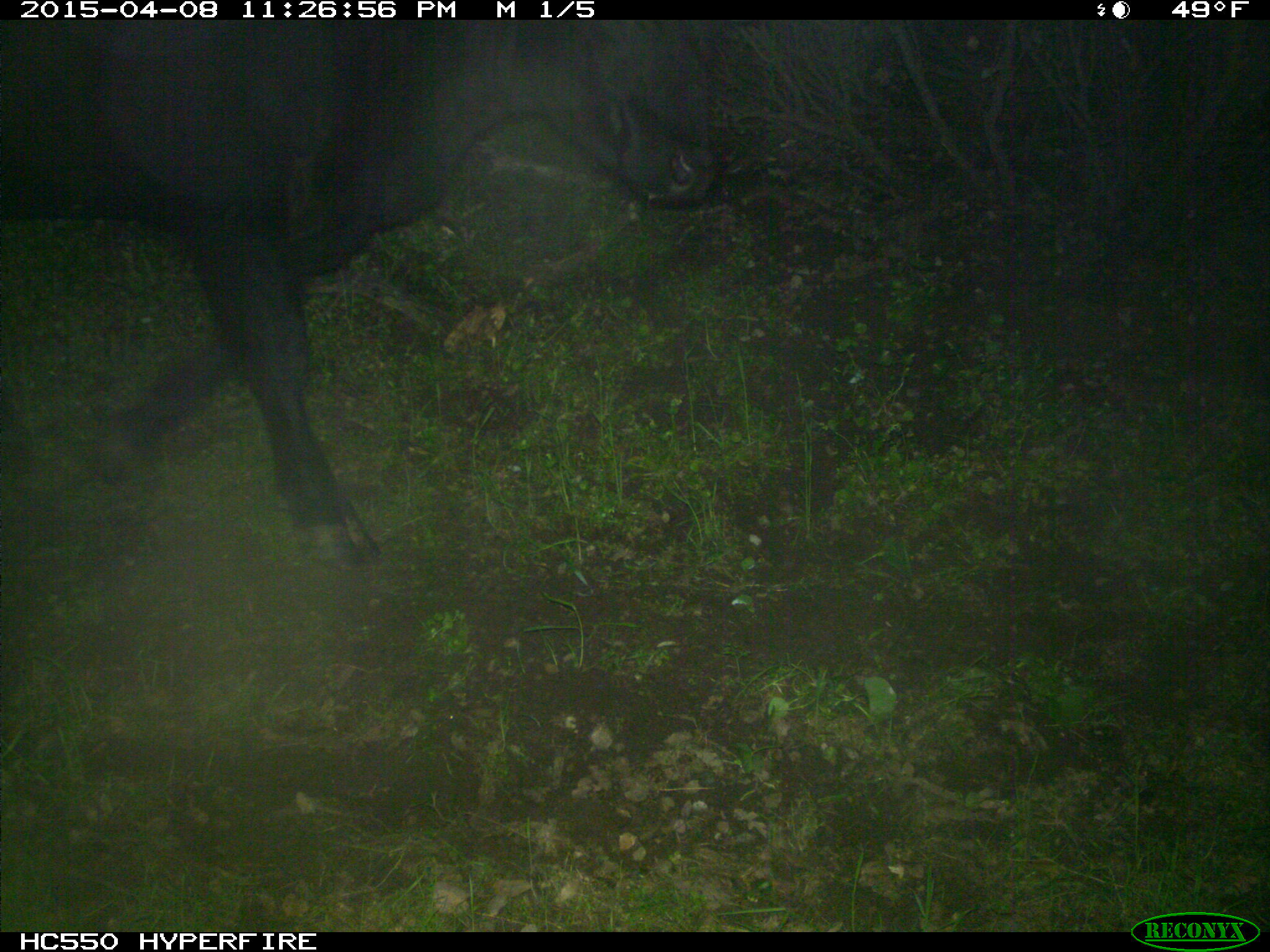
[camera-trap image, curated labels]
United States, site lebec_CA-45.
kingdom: Animalia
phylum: Chordata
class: Mammalia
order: Artiodactyla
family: Bovidae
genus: Bos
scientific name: Bos taurus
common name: domestic cow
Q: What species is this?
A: Bos taurus (domestic cow).